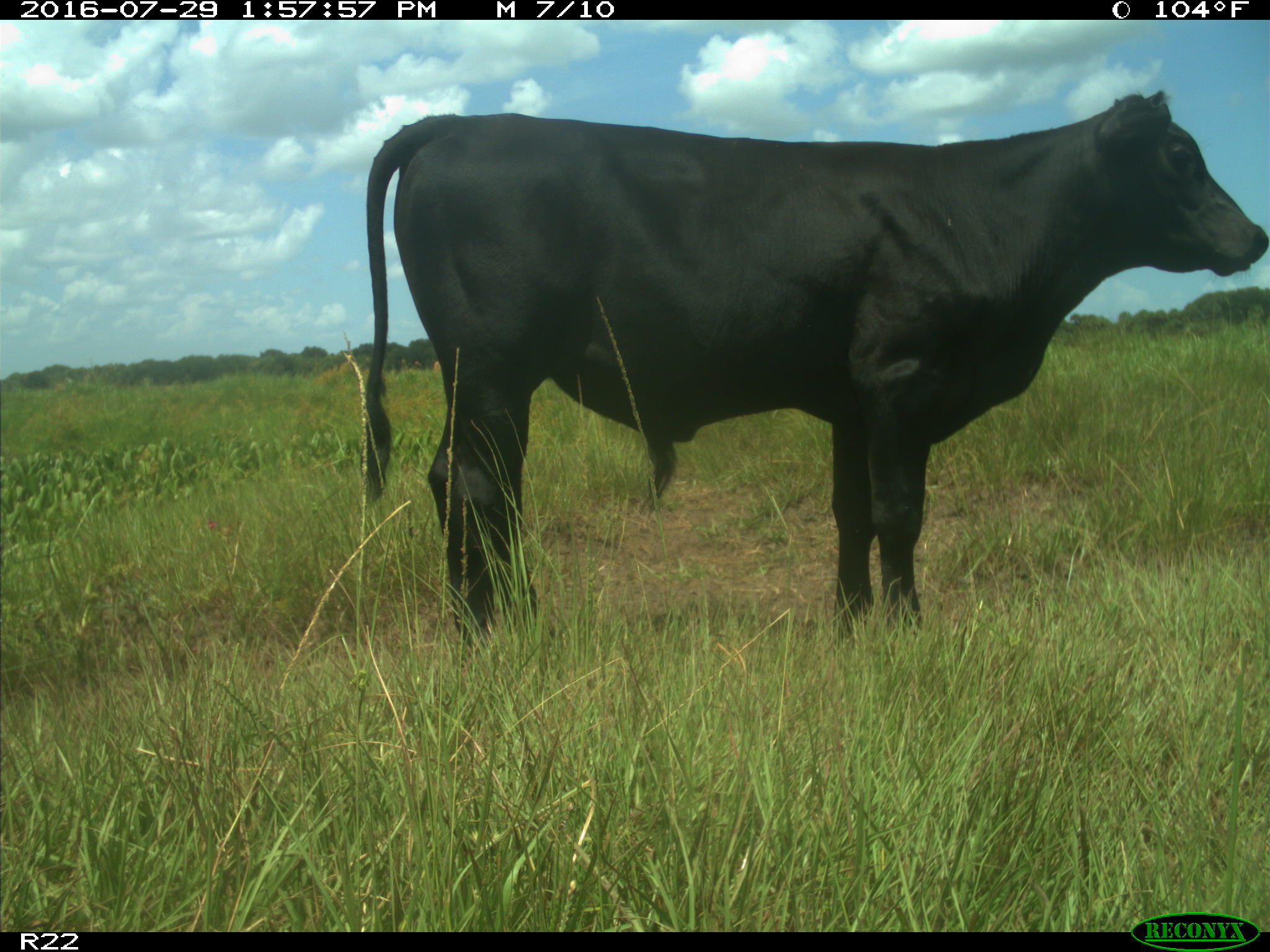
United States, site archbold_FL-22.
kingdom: Animalia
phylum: Chordata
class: Mammalia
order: Artiodactyla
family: Bovidae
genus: Bos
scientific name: Bos taurus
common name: domestic cow